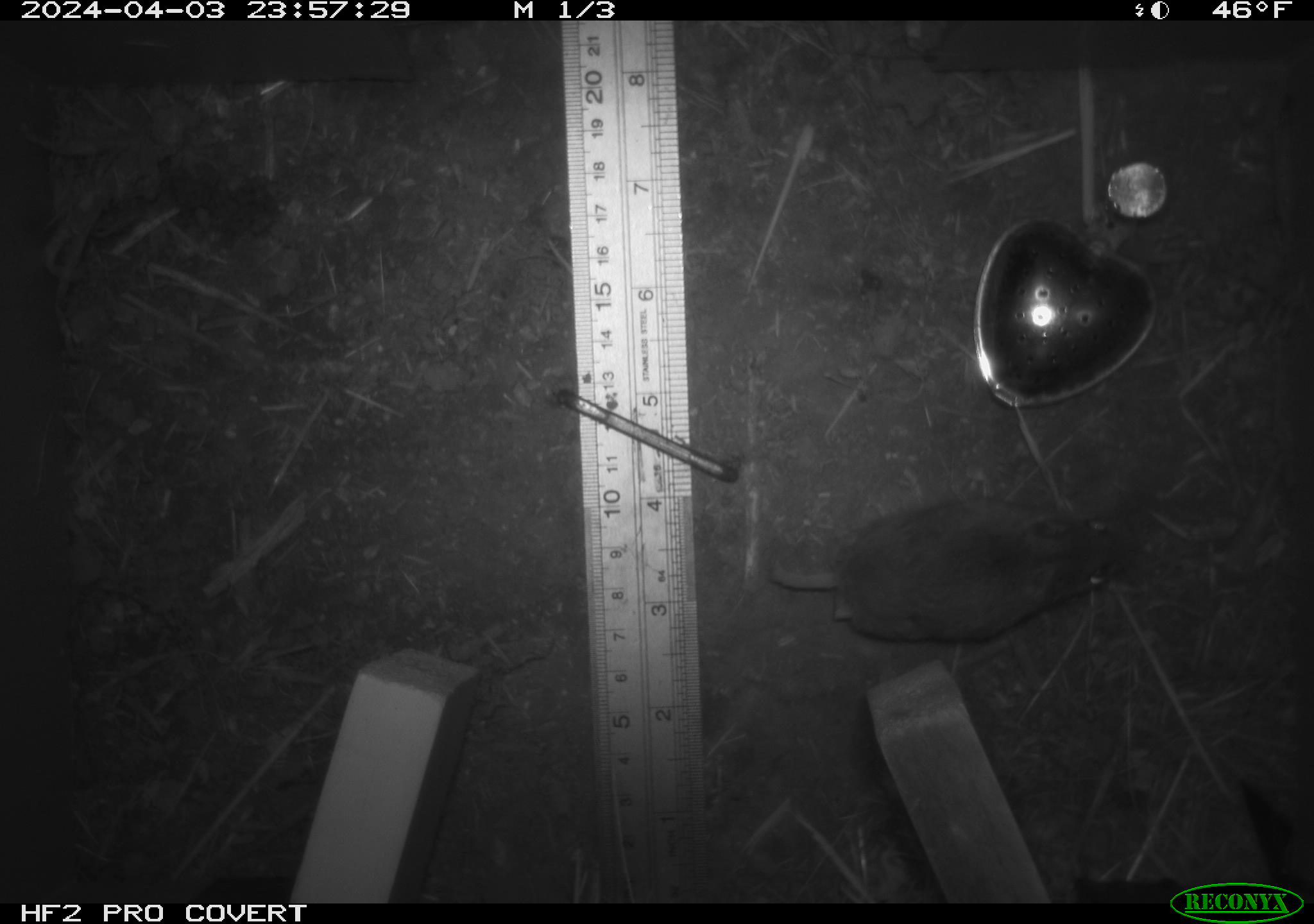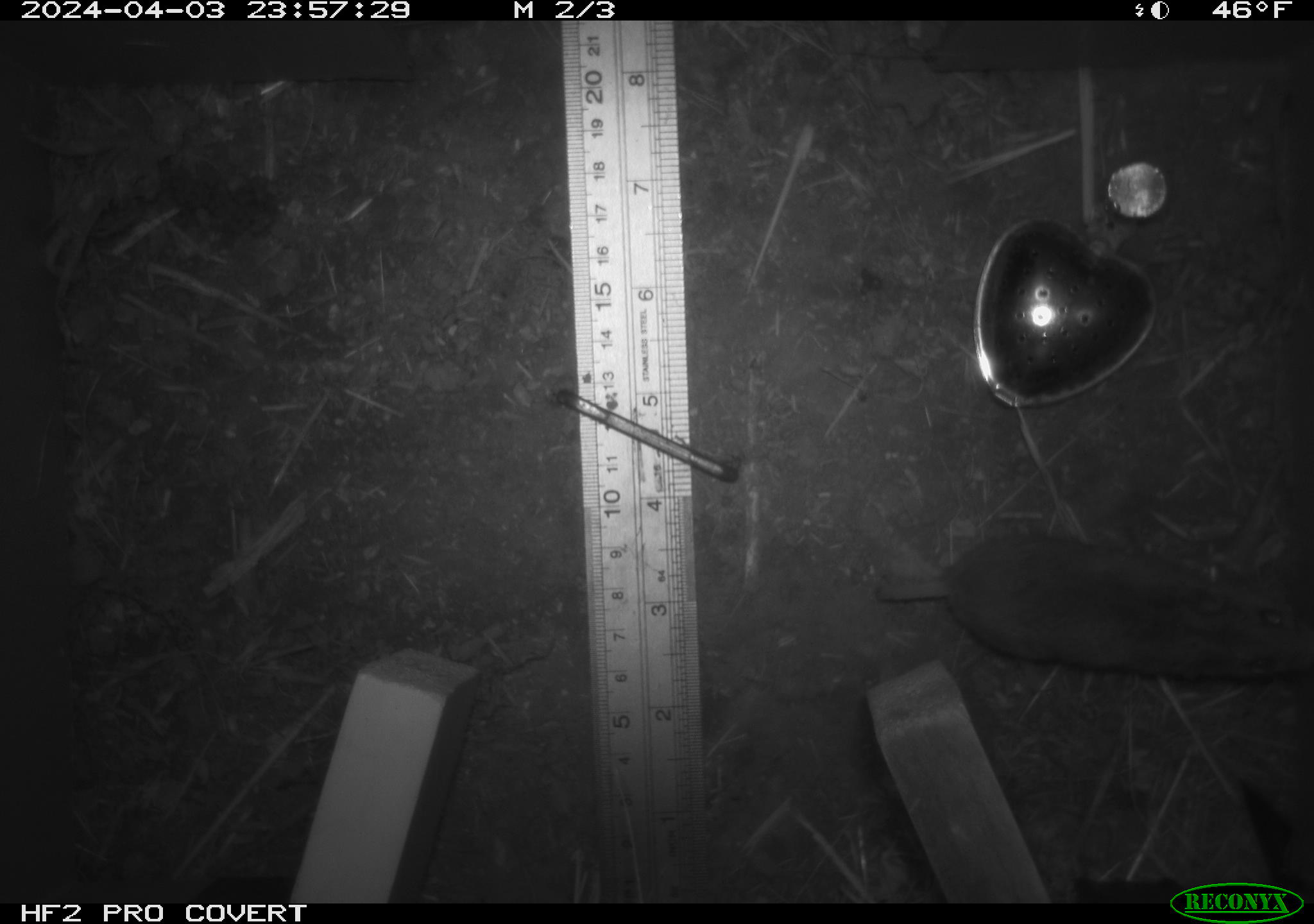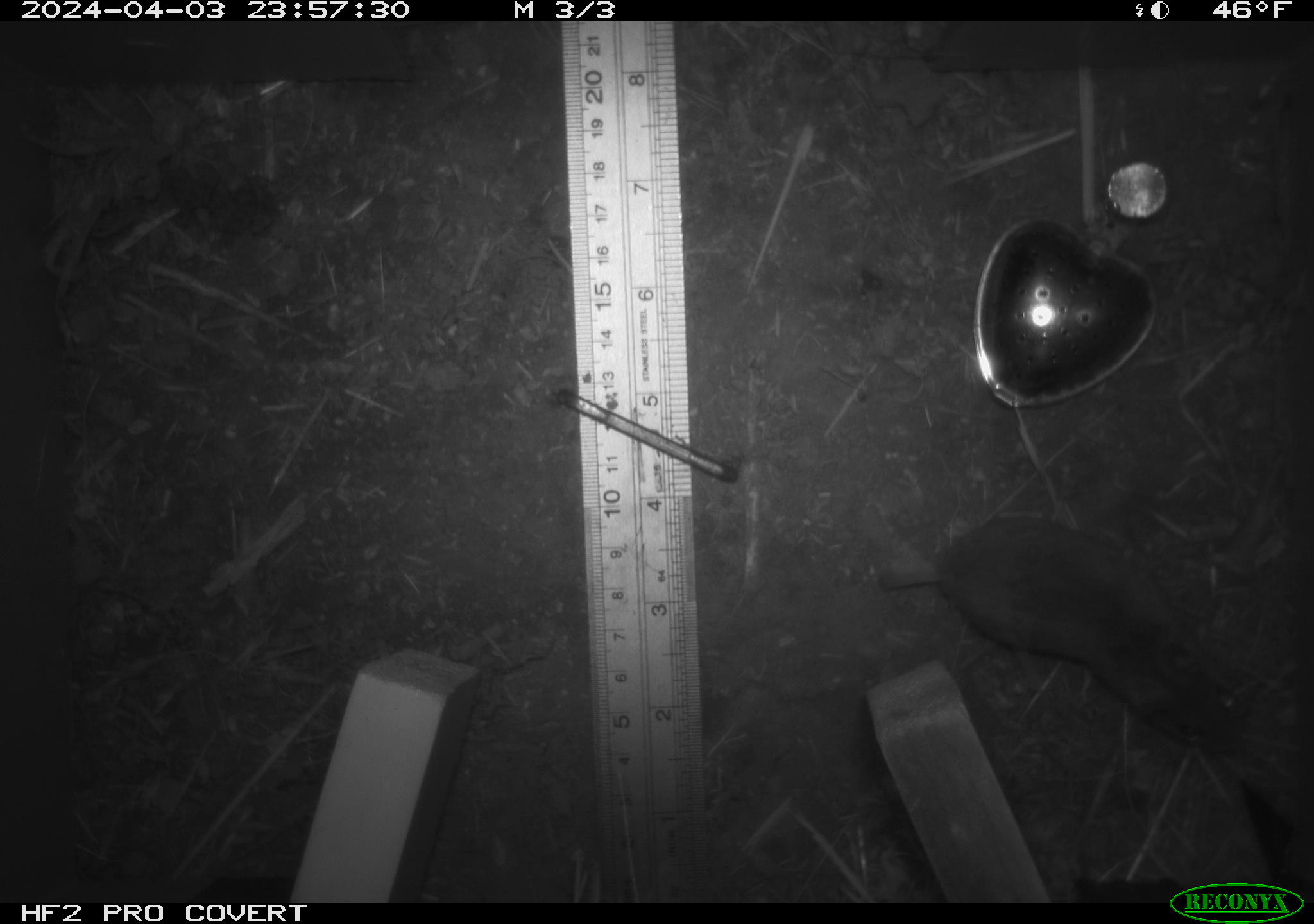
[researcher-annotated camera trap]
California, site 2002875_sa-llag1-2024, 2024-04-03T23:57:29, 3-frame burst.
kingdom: Animalia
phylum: Chordata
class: Mammalia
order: Rodentia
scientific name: Rodentia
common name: mouse species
Mouse species (Rodentia).